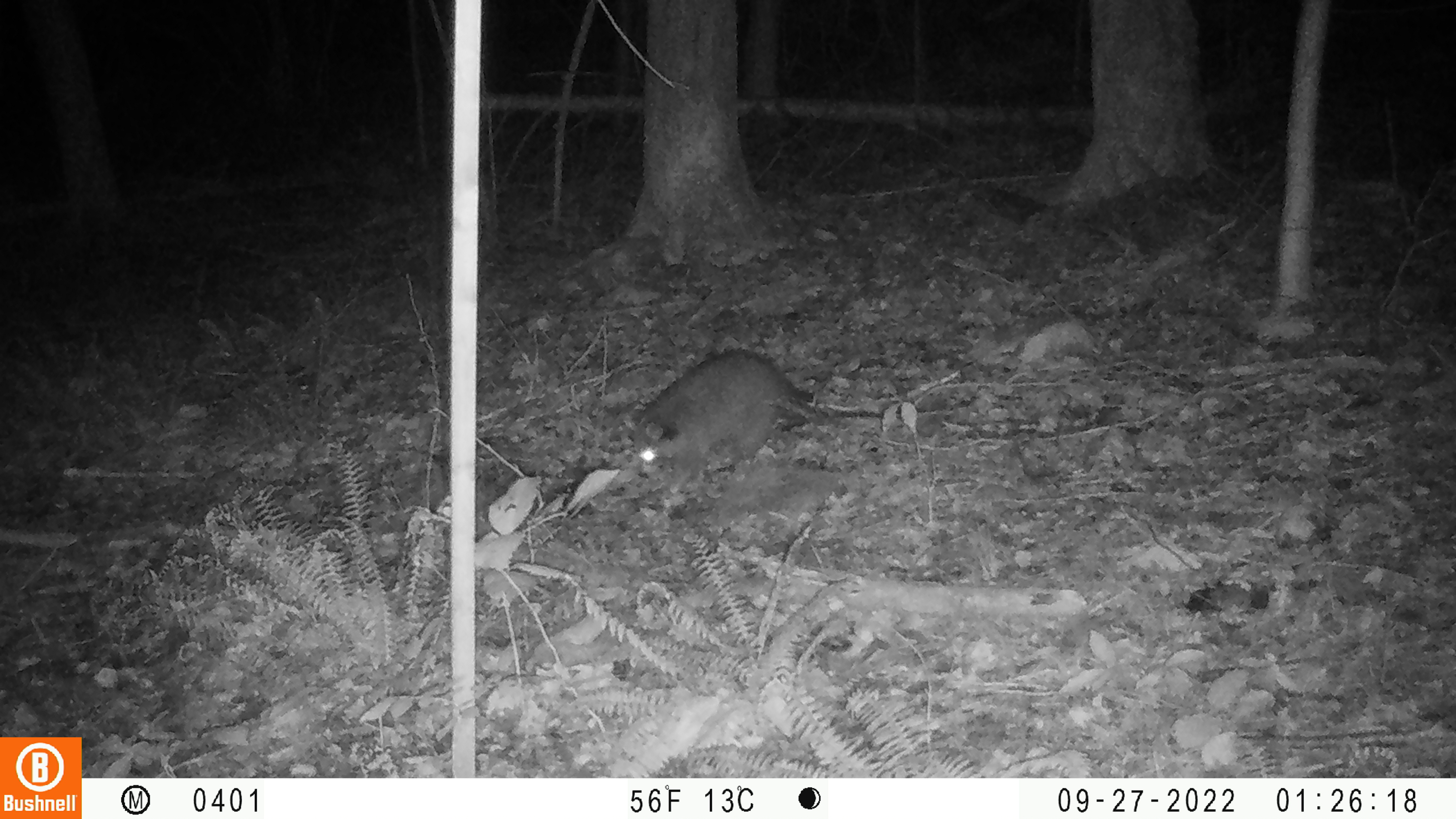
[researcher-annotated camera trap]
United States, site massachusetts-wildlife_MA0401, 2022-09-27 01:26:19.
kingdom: Animalia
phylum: Chordata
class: Mammalia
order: Carnivora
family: Procyonidae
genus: Procyon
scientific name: Procyon lotor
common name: raccoon